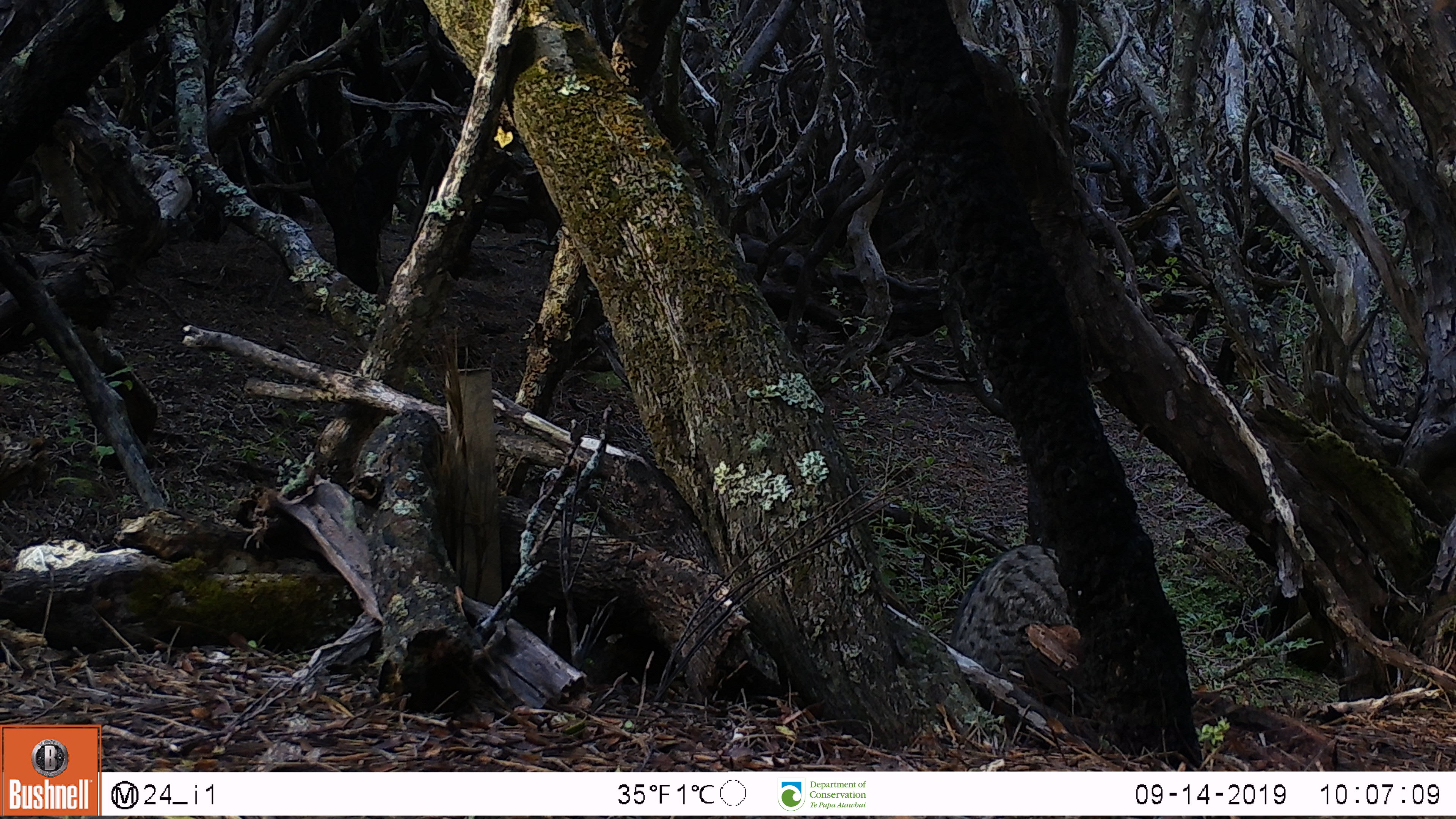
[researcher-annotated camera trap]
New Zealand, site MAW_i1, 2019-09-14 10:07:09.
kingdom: Animalia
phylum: Chordata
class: Mammalia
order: Carnivora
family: Felidae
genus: Felis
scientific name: Felis catus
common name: domestic cat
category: cat